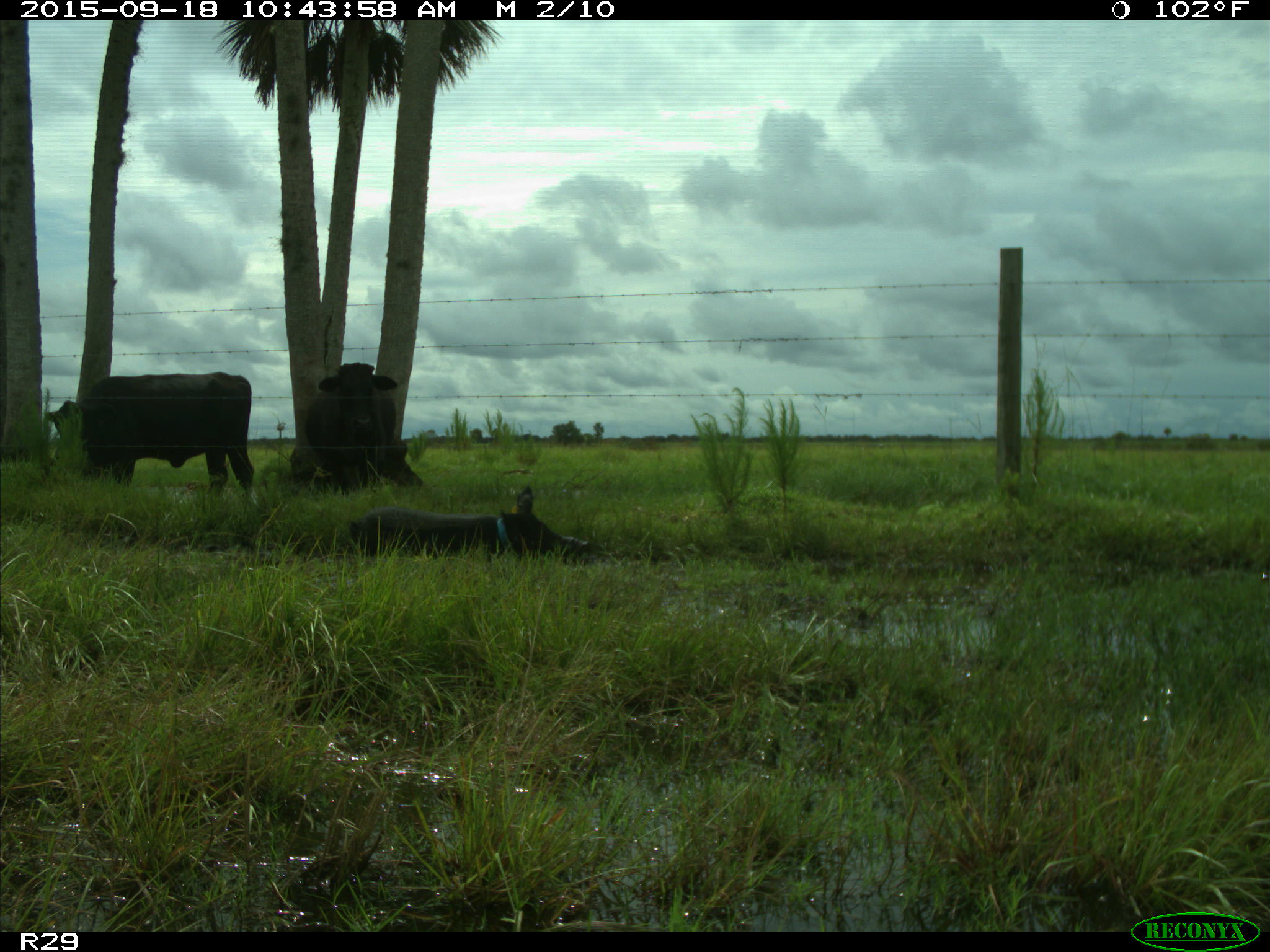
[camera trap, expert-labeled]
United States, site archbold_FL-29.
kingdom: Animalia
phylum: Chordata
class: Mammalia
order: Artiodactyla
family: Suidae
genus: Sus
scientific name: Sus scrofa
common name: wild boar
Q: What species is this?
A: Sus scrofa (wild boar).